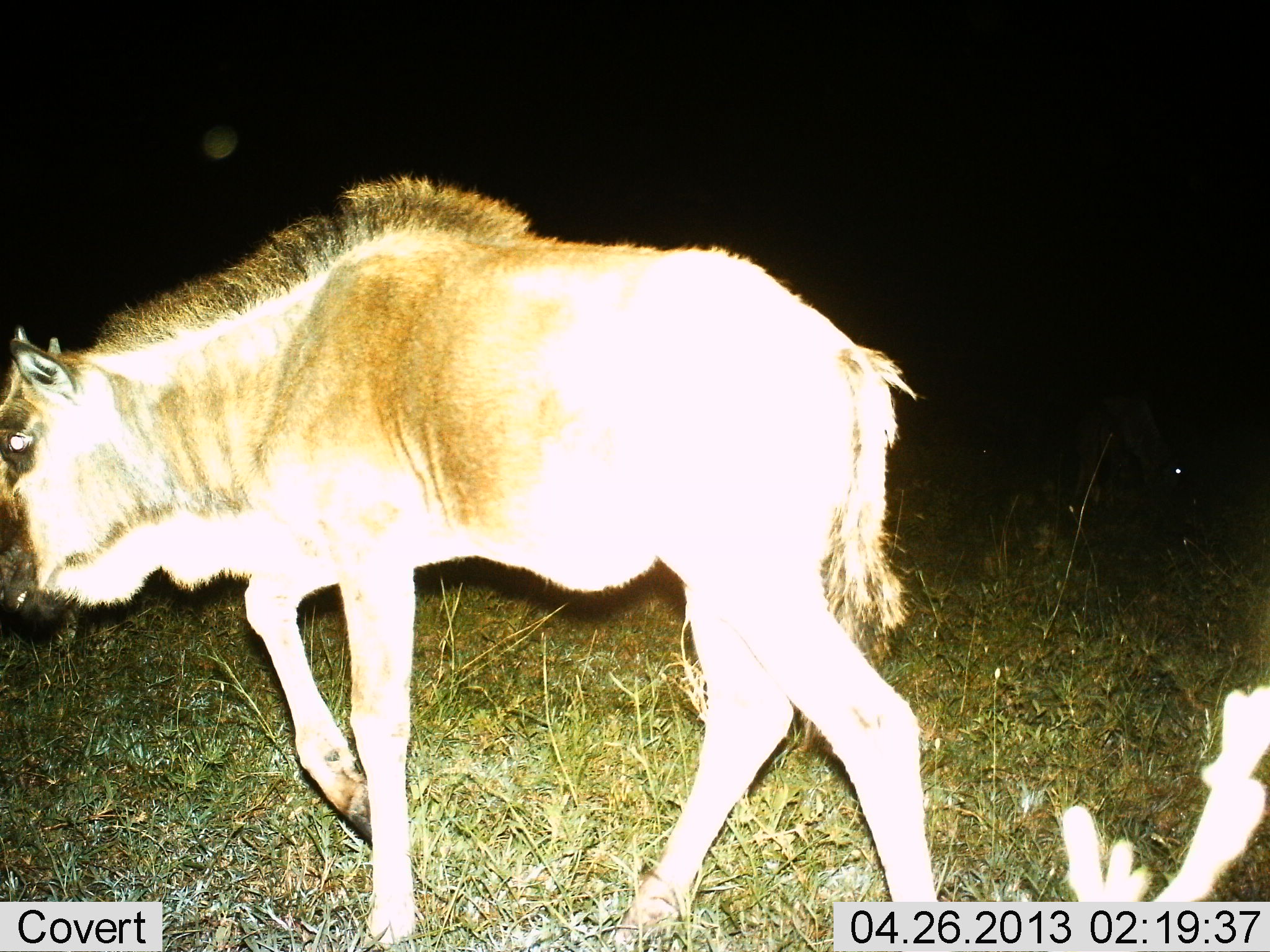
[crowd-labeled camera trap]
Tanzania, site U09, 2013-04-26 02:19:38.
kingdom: Animalia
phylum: Chordata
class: Mammalia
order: Artiodactyla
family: Bovidae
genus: Connochaetes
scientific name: Connochaetes taurinus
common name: blue wildebeest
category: wildebeest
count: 1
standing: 12%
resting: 4%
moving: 85%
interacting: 0%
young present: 38%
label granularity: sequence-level